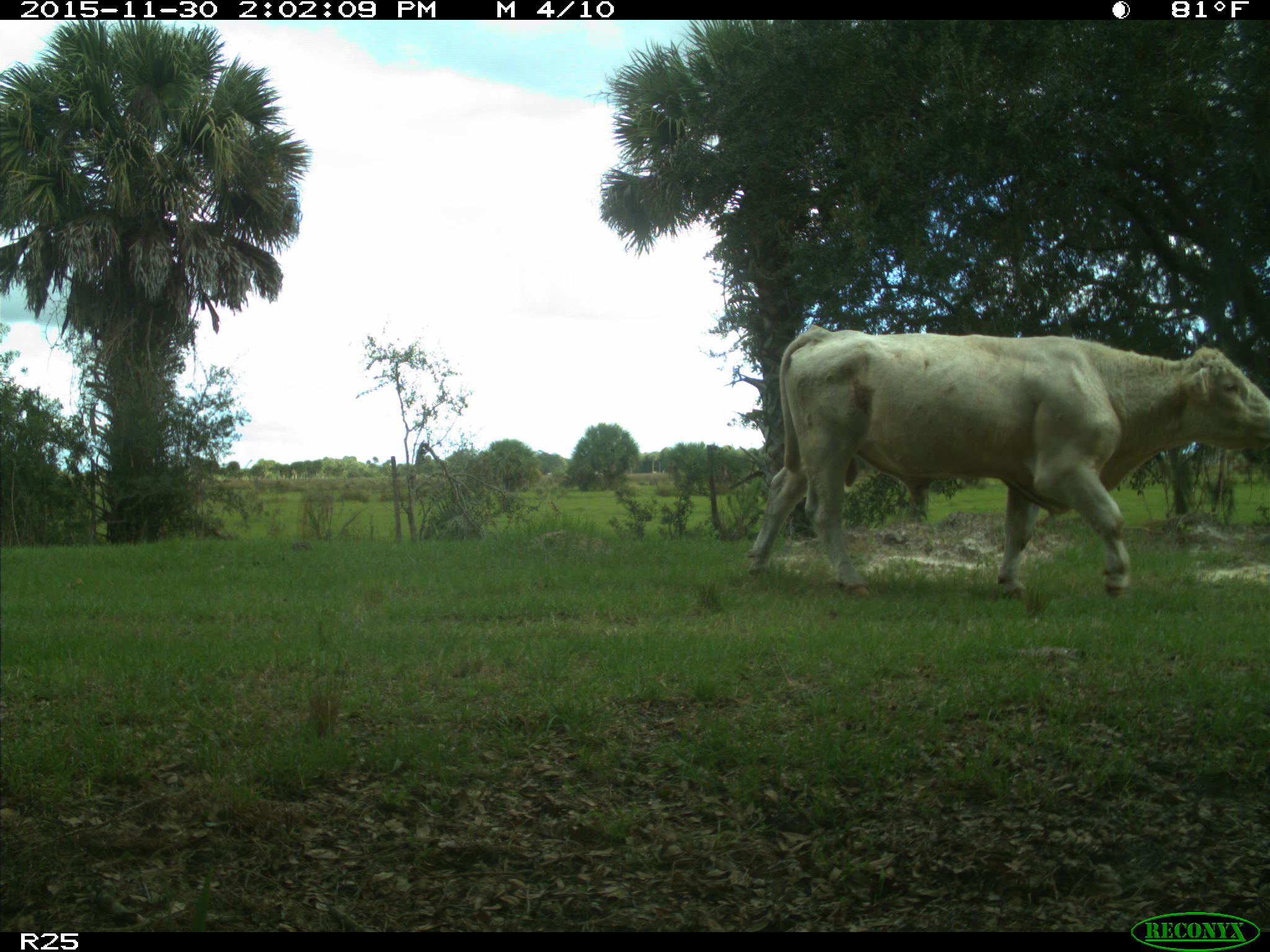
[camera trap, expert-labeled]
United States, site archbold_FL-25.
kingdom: Animalia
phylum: Chordata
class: Mammalia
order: Artiodactyla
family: Bovidae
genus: Bos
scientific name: Bos taurus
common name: domestic cow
Bos taurus (domestic cow).